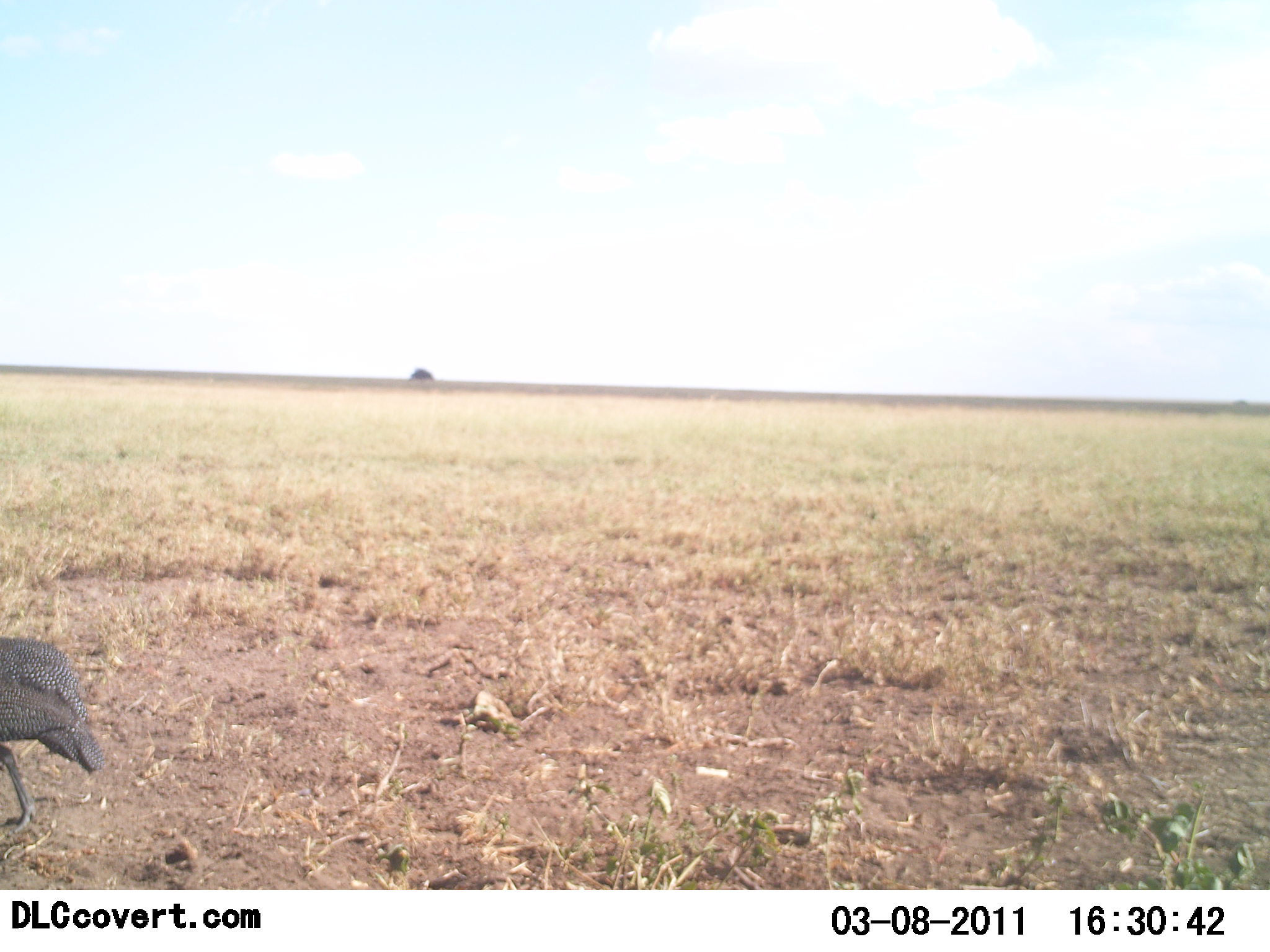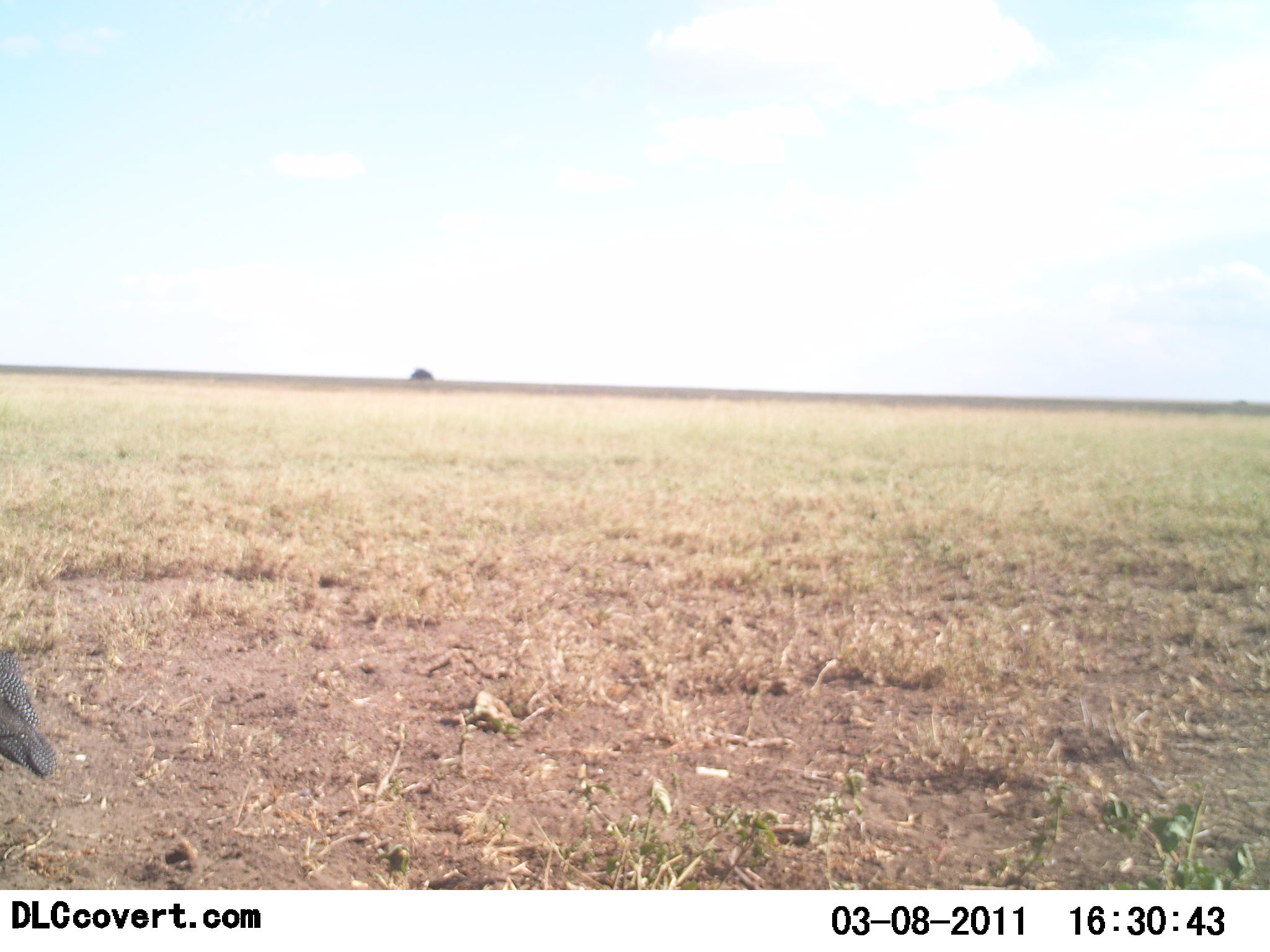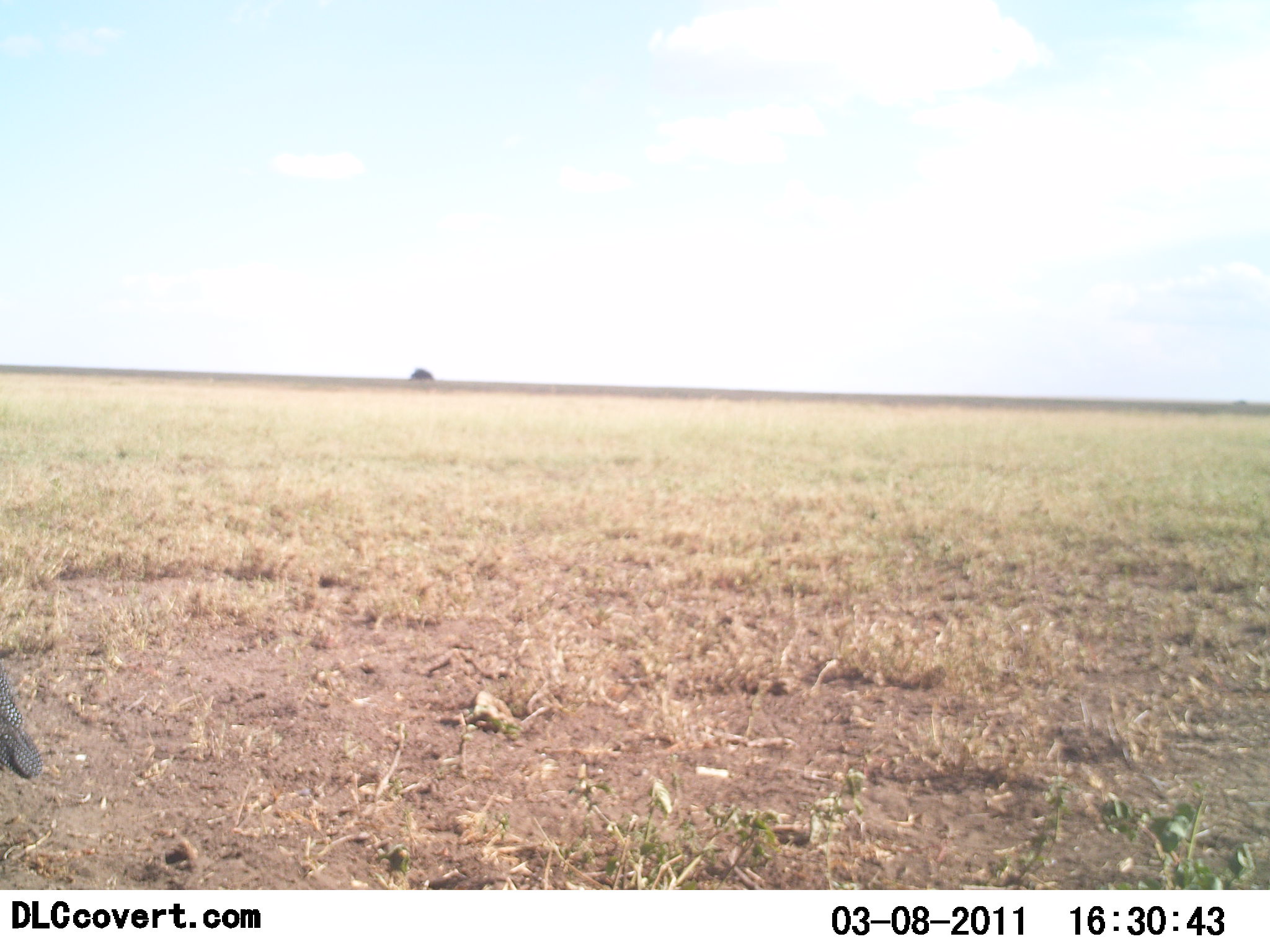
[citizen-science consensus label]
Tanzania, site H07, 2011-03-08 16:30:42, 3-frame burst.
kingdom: Animalia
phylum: Chordata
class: Aves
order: Galliformes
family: Numididae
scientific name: Numididae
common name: guinea fowl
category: guineafowl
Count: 1.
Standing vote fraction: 0%.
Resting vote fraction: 0%.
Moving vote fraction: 100%.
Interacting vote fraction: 0%.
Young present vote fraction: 0%.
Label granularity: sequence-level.